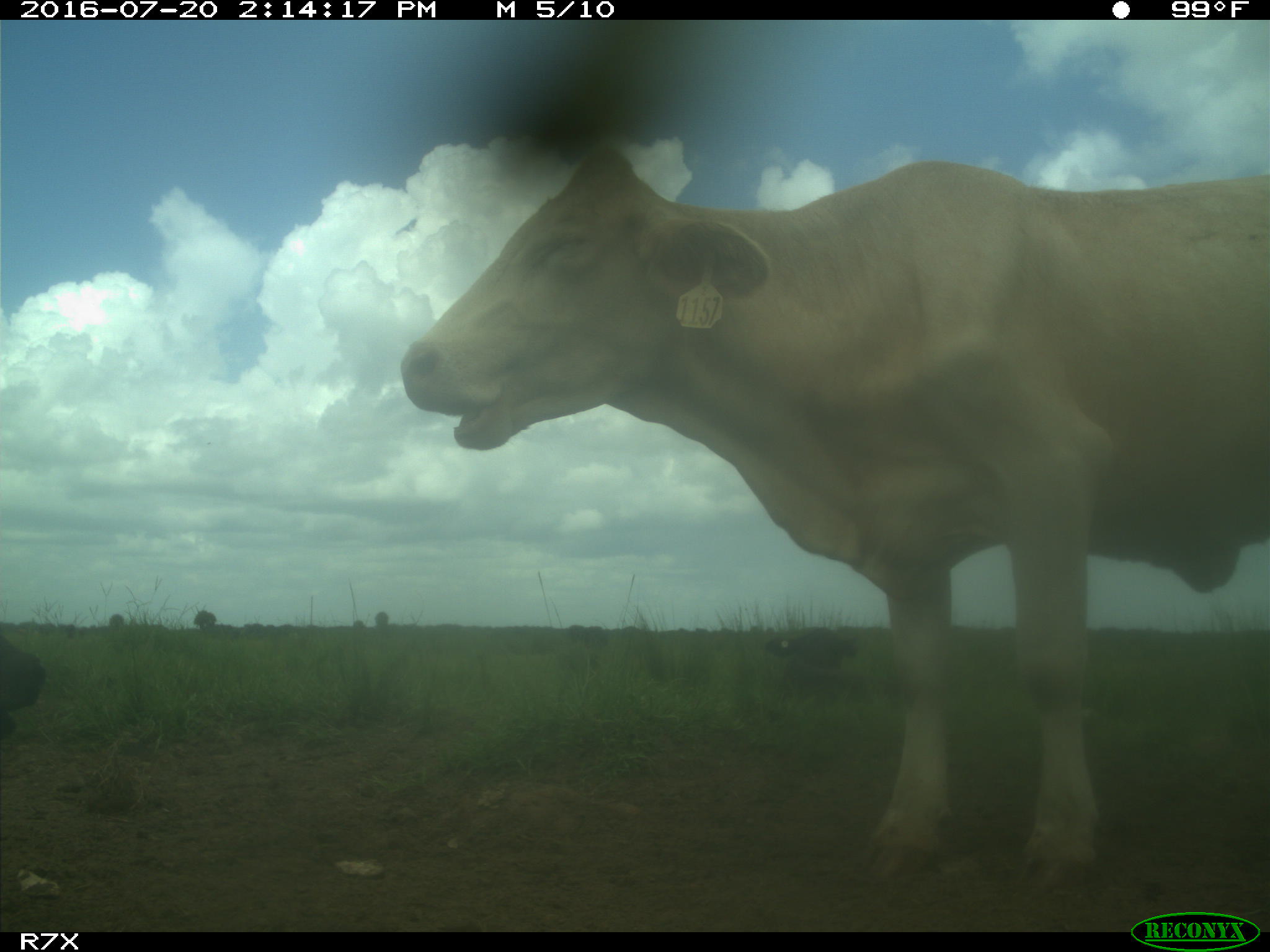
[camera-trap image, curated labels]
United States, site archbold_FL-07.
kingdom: Animalia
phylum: Chordata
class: Mammalia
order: Artiodactyla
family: Bovidae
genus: Bos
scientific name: Bos taurus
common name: domestic cow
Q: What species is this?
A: Bos taurus (domestic cow).